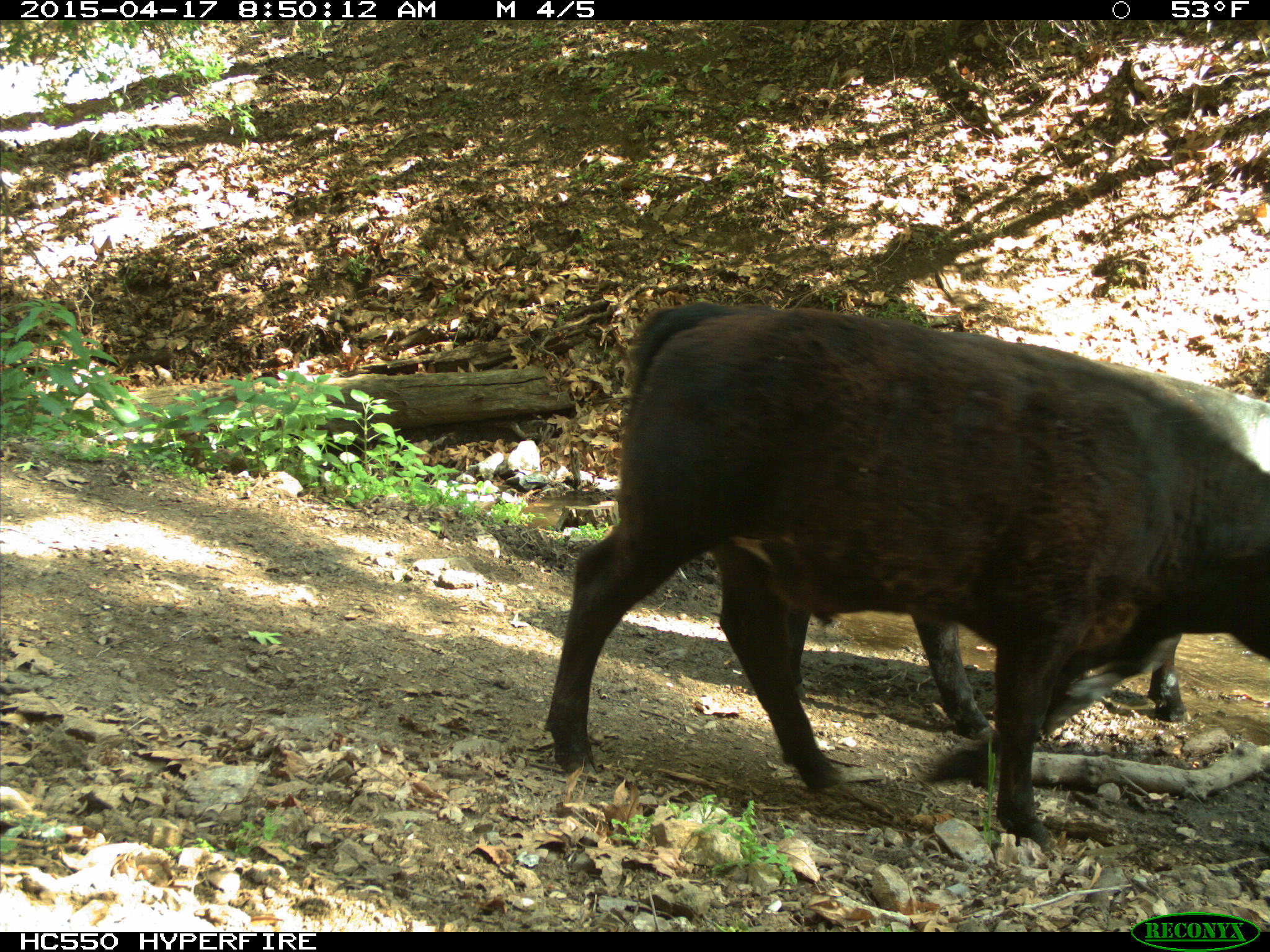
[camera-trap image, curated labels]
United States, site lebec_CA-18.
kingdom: Animalia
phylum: Chordata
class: Mammalia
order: Artiodactyla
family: Bovidae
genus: Bos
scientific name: Bos taurus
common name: domestic cow